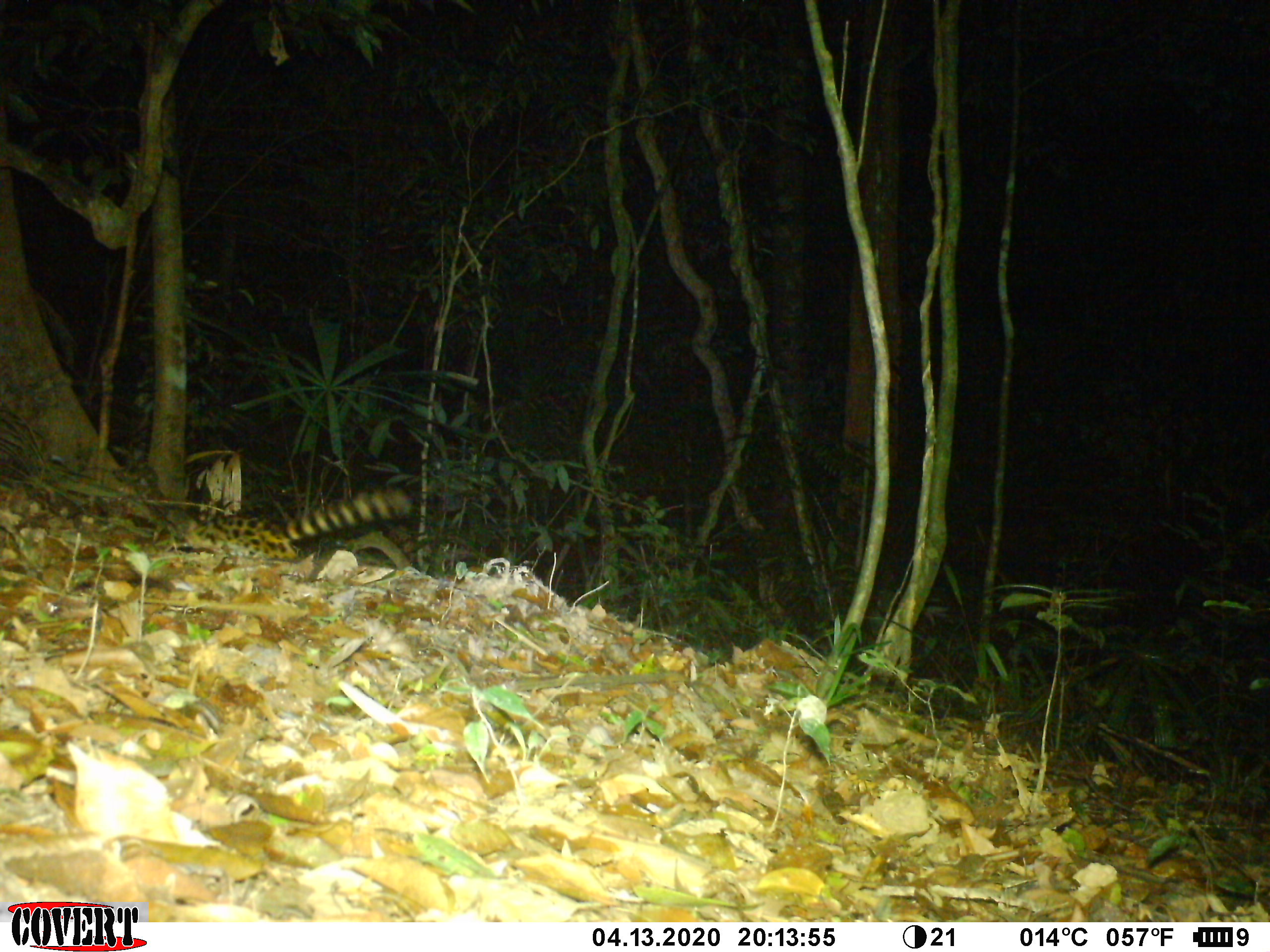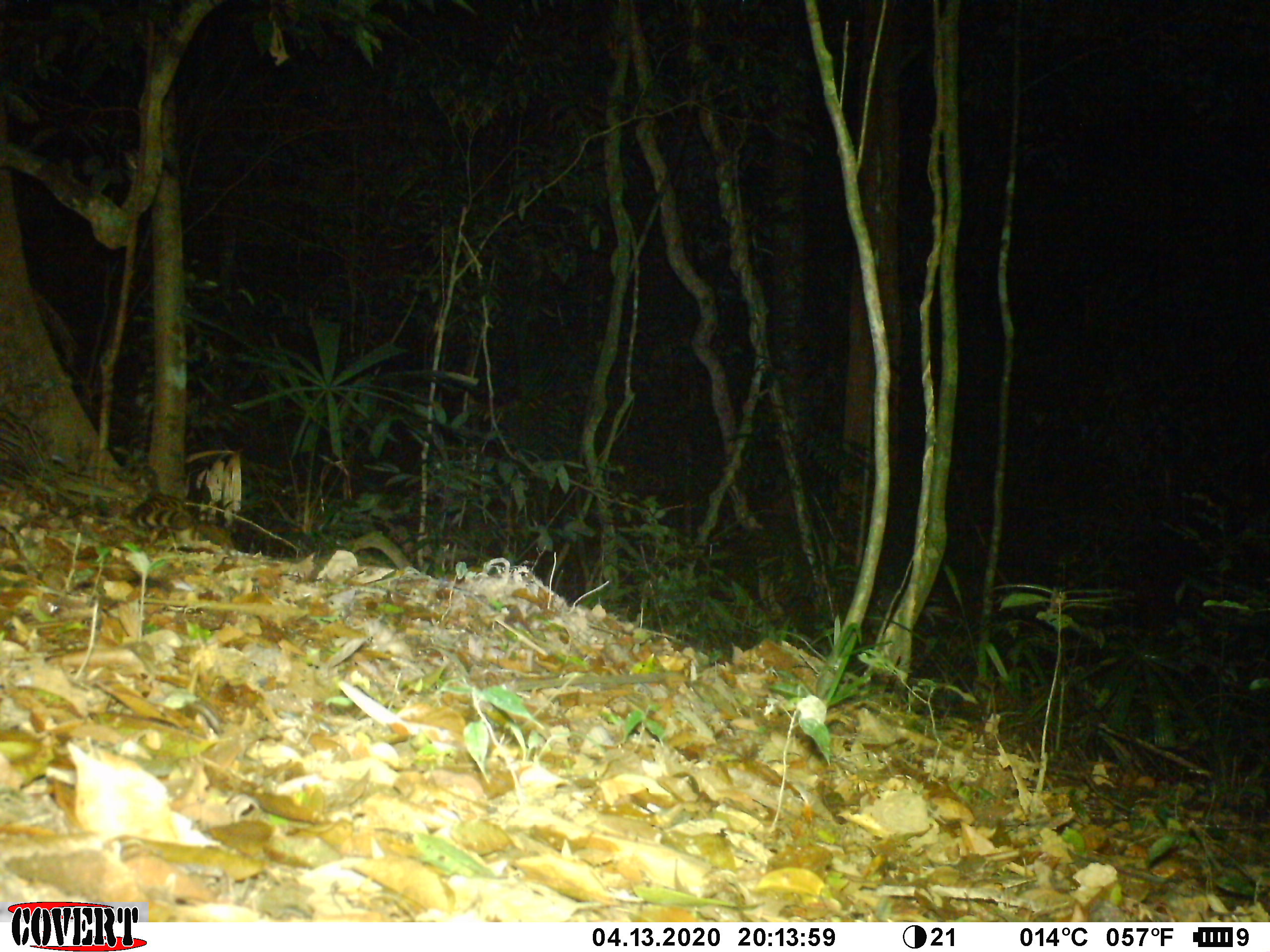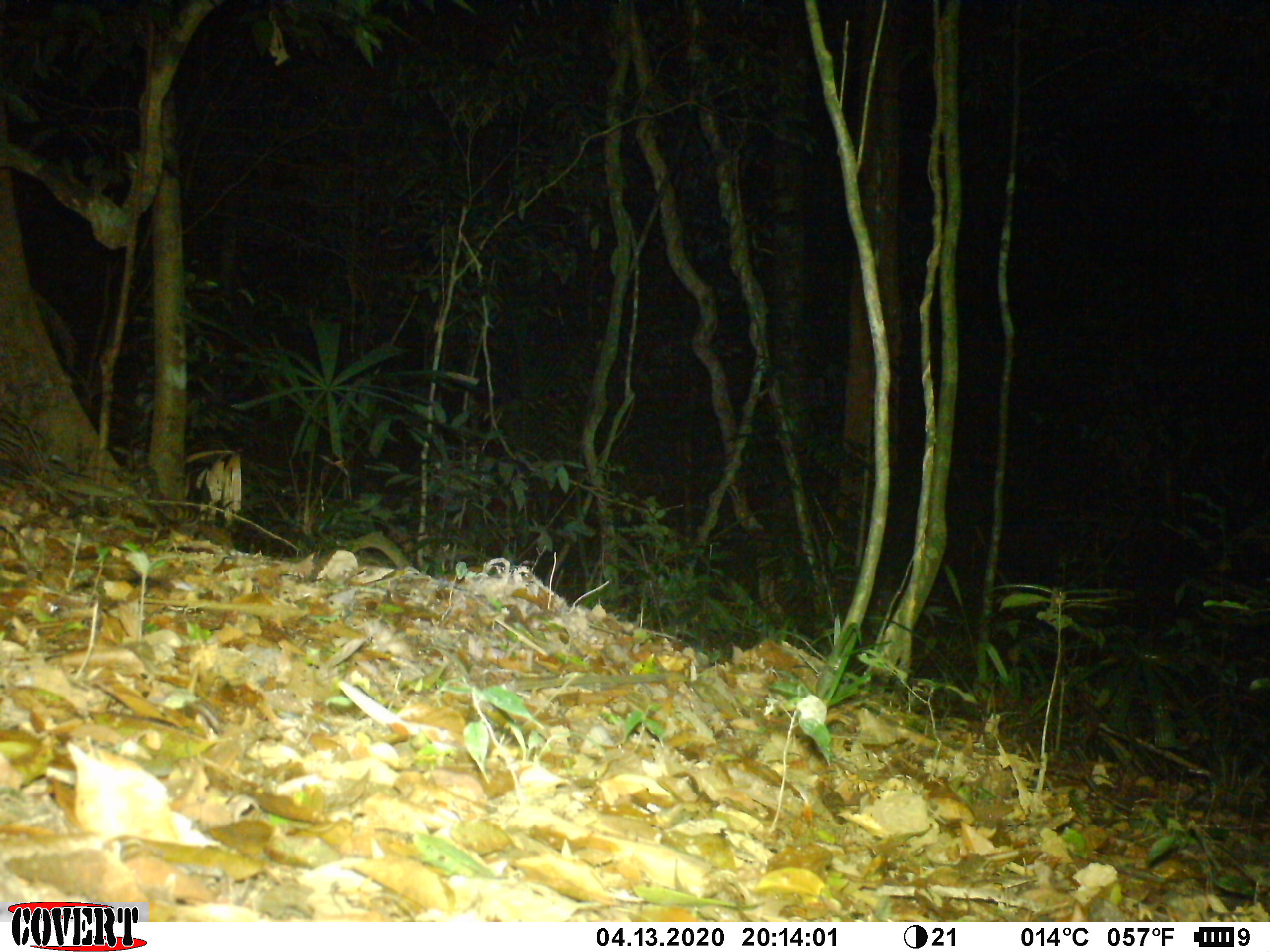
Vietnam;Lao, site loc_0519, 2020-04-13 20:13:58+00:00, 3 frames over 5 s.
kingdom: Animalia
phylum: Chordata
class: Mammalia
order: Carnivora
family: Prionodontidae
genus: Prionodon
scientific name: Prionodon pardicolor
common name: spotted linsang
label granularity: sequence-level